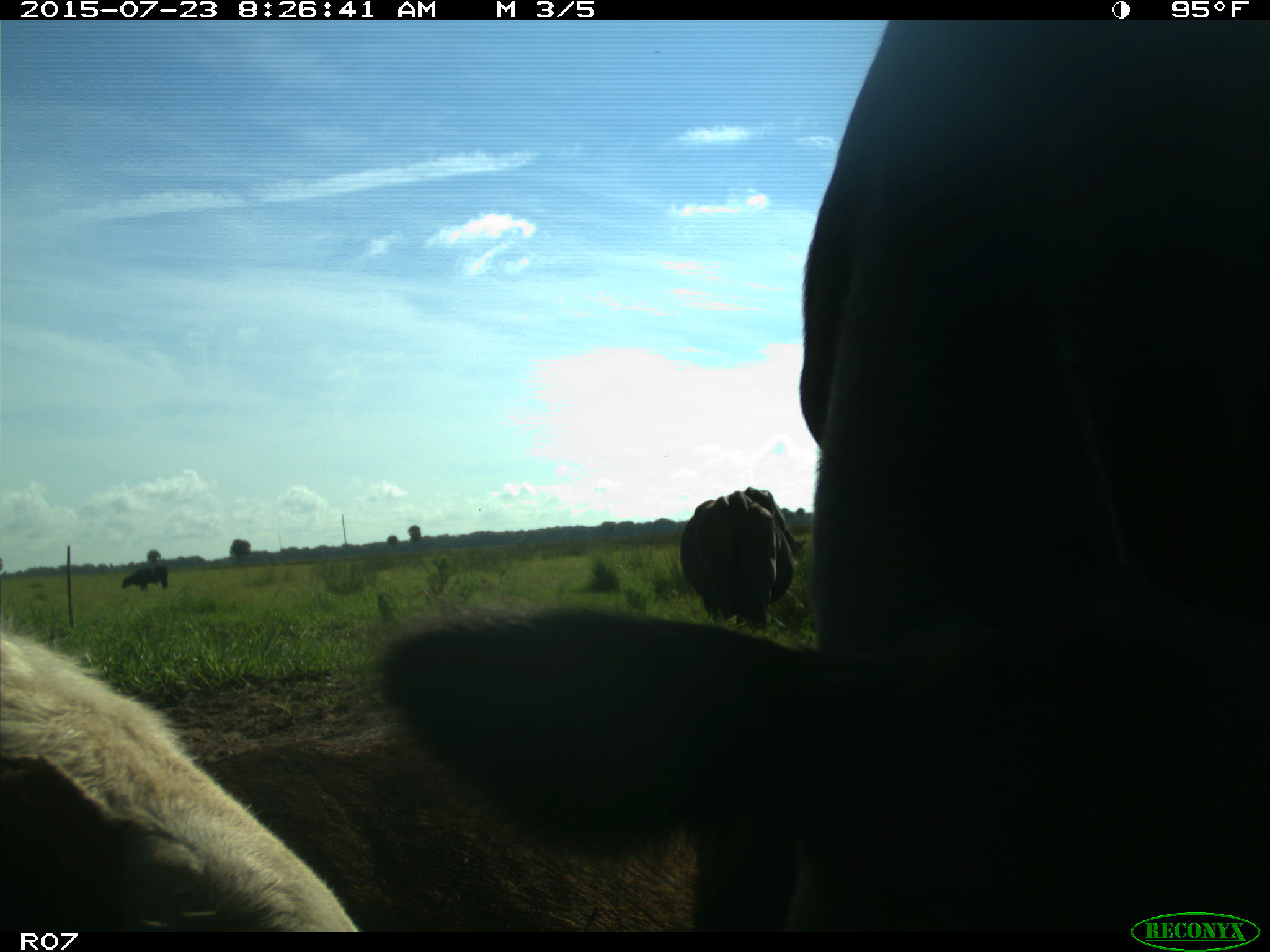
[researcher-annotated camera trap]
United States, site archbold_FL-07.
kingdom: Animalia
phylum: Chordata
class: Mammalia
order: Artiodactyla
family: Bovidae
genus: Bos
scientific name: Bos taurus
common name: domestic cow